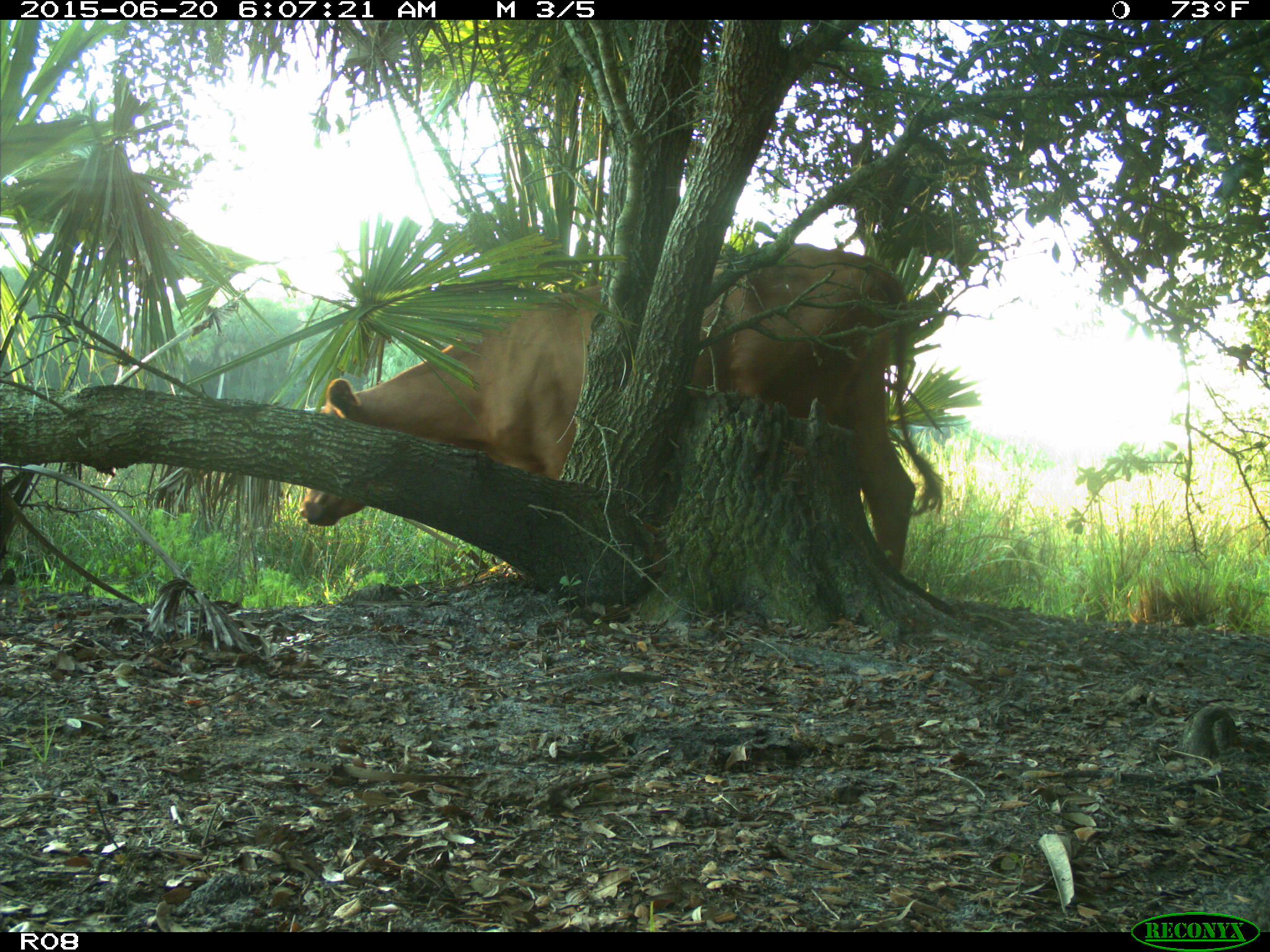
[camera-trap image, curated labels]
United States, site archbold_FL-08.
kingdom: Animalia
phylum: Chordata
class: Mammalia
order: Artiodactyla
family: Bovidae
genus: Bos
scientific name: Bos taurus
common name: domestic cow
Bos taurus (domestic cow).